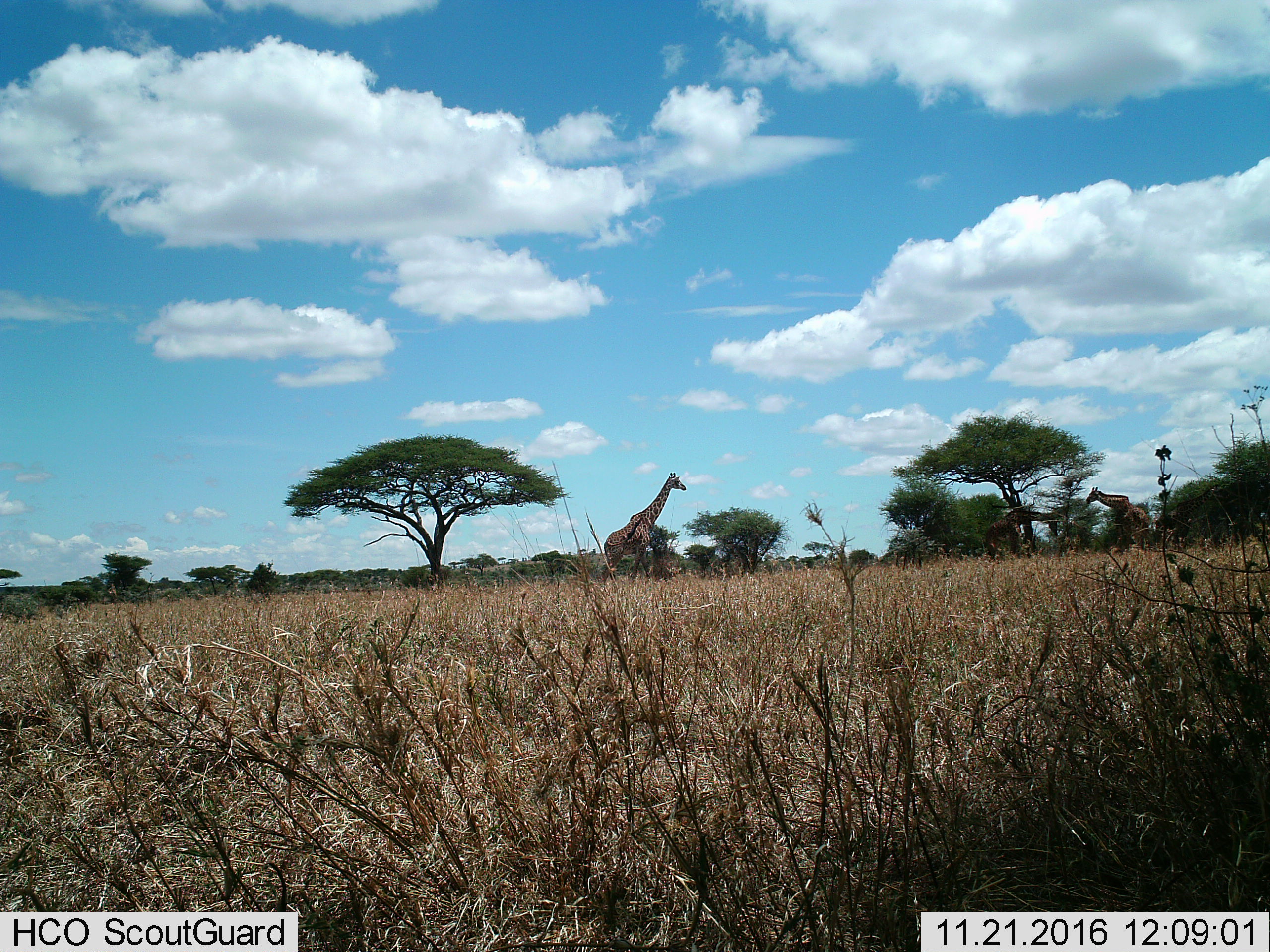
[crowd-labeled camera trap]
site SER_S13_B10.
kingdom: Animalia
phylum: Chordata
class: Mammalia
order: Artiodactyla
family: Giraffidae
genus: Giraffa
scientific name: Giraffa camelopardalis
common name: giraffe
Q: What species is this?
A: Giraffe (Giraffa camelopardalis).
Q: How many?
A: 3.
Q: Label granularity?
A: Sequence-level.